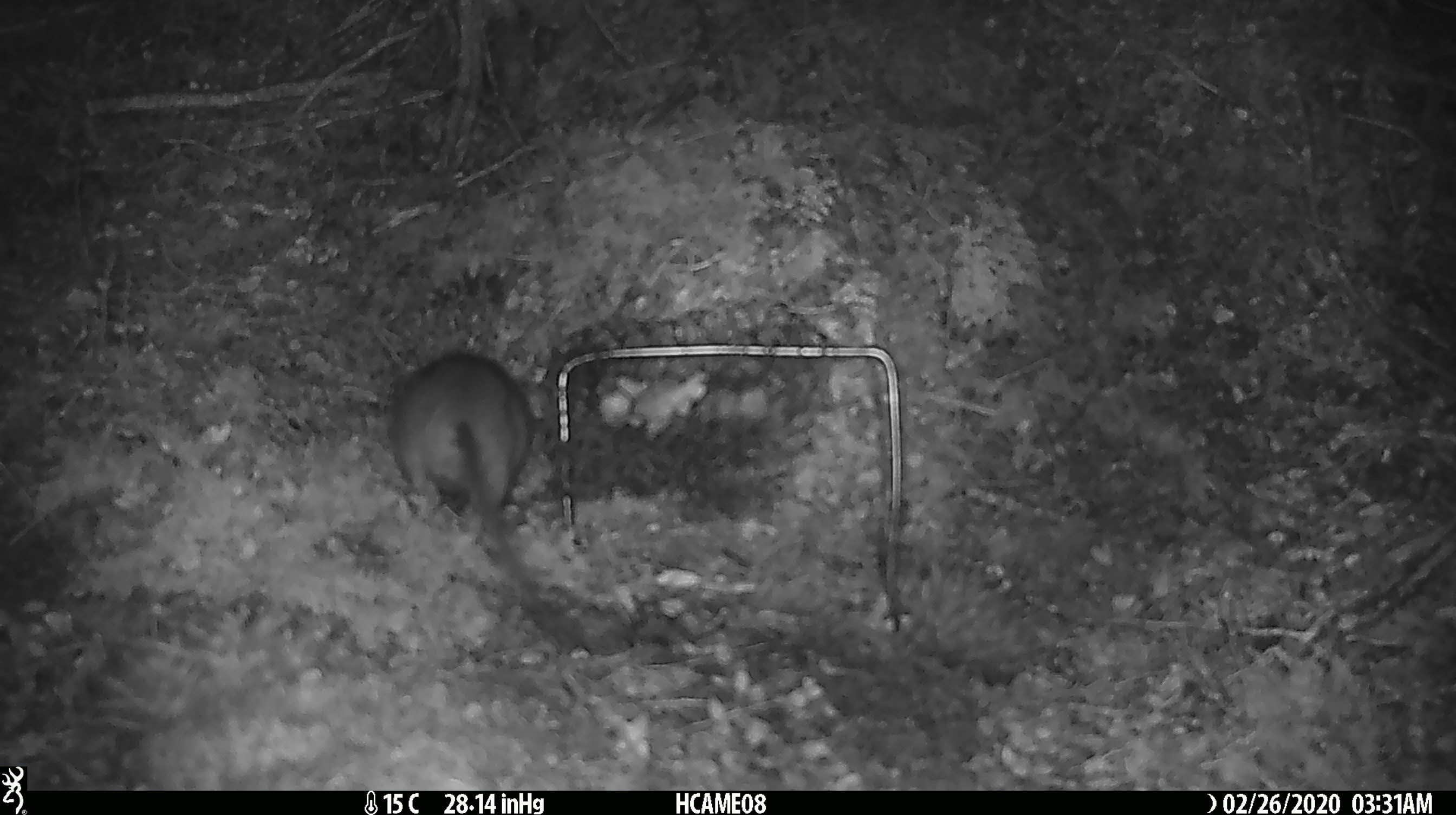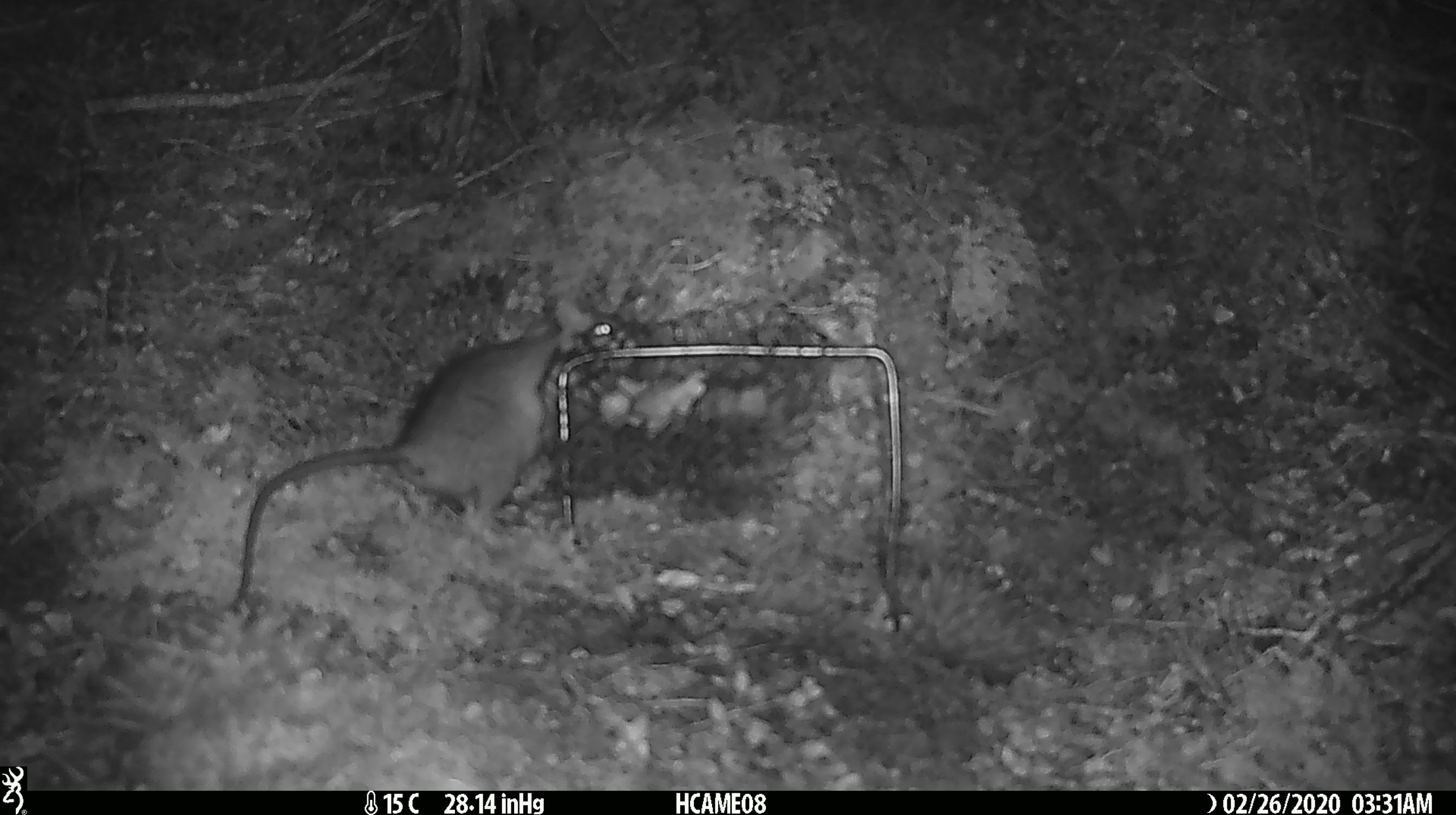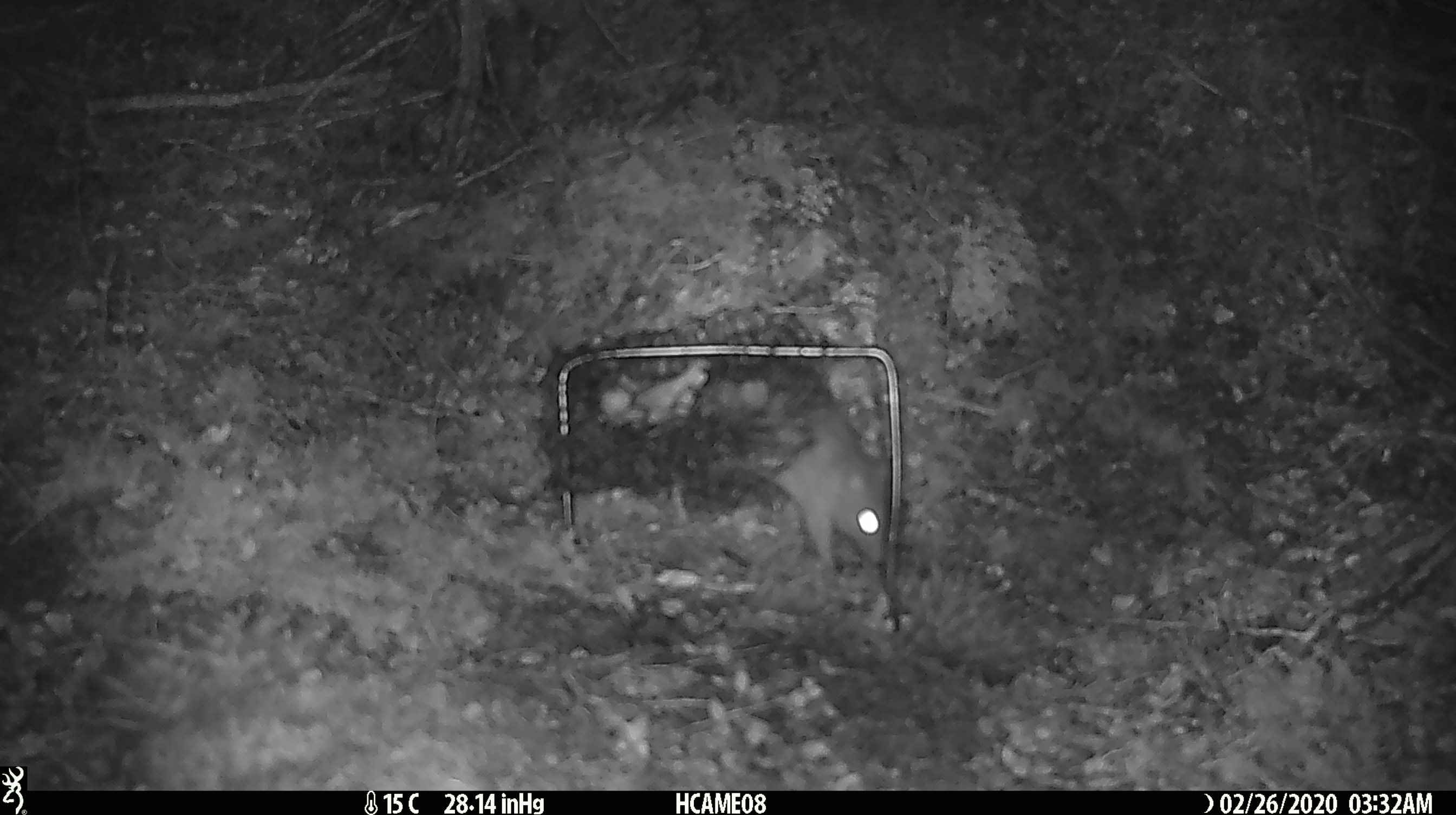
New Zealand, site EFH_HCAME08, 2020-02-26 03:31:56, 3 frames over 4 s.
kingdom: Animalia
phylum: Chordata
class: Mammalia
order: Rodentia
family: Muridae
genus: Rattus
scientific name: Rattus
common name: rat